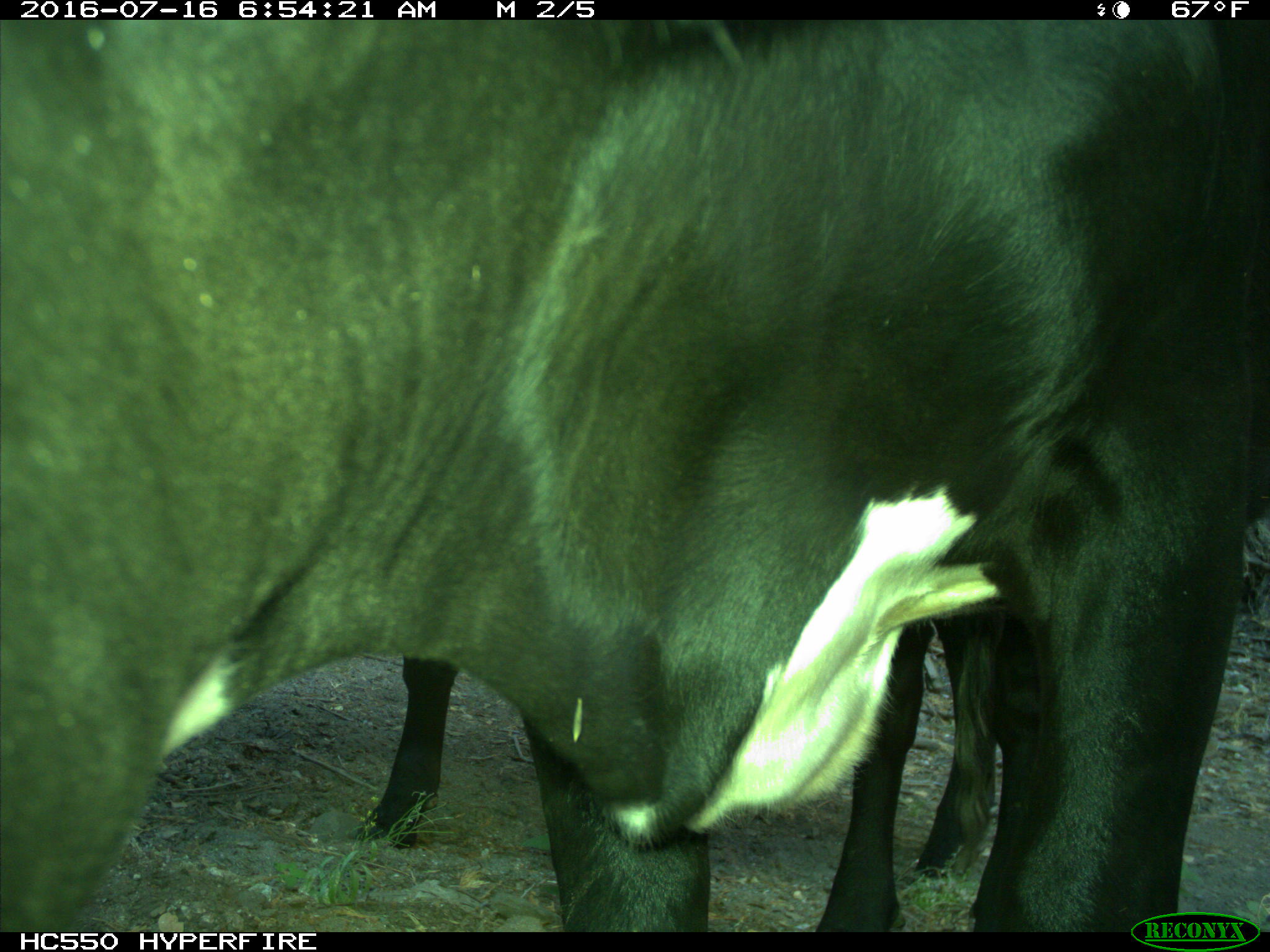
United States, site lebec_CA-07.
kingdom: Animalia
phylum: Chordata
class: Mammalia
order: Artiodactyla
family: Bovidae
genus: Bos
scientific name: Bos taurus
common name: domestic cow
Bos taurus (domestic cow).